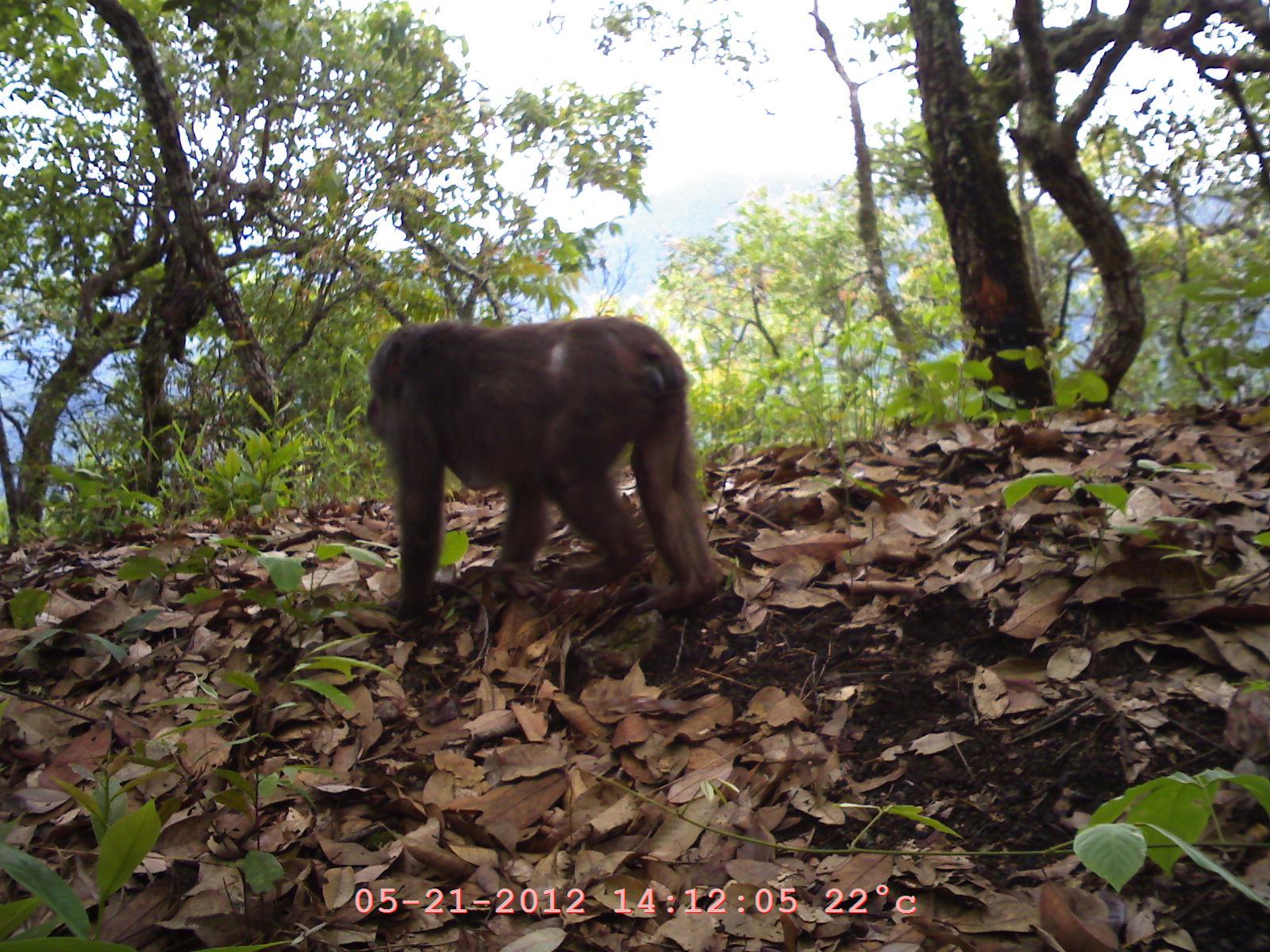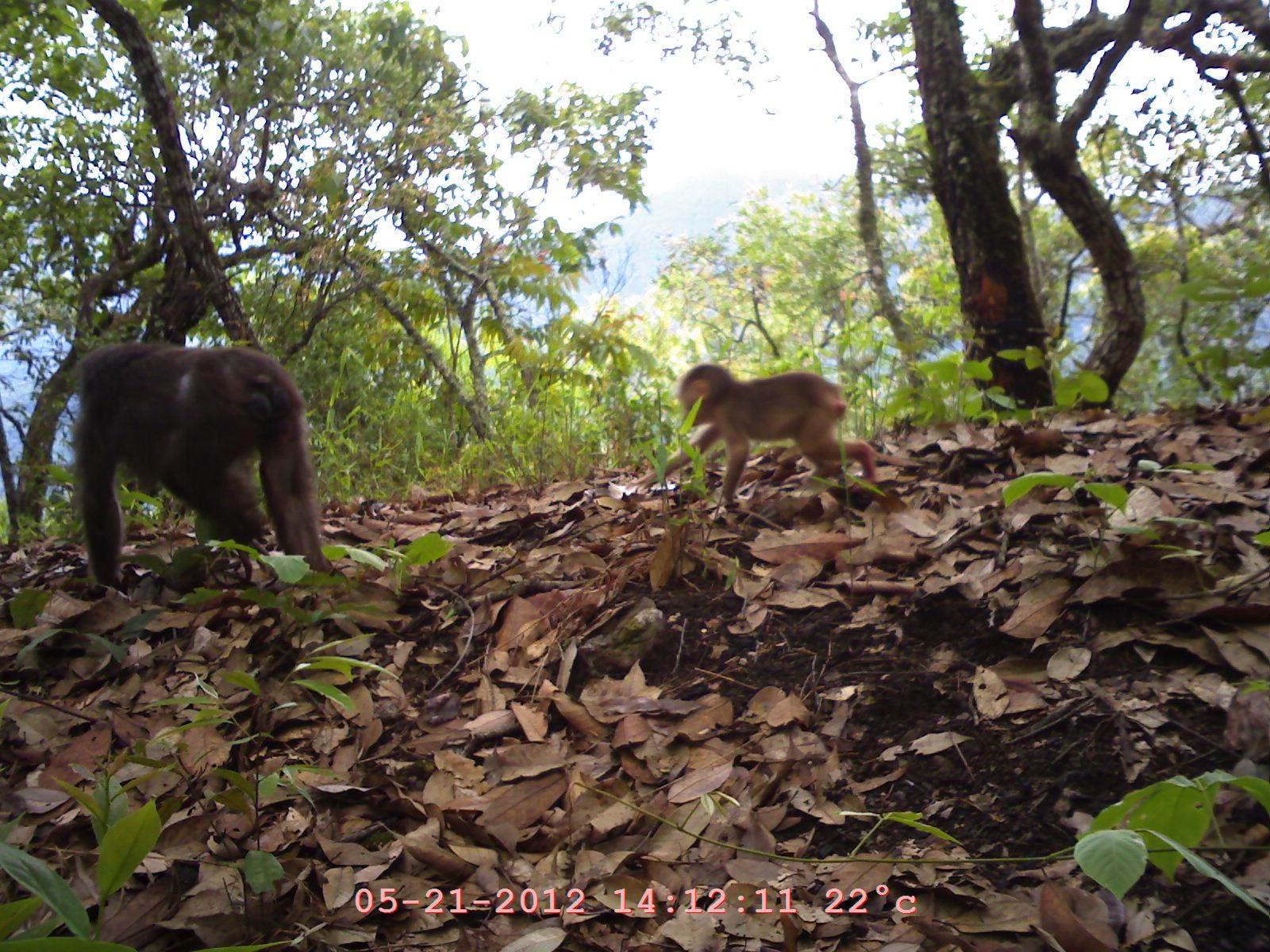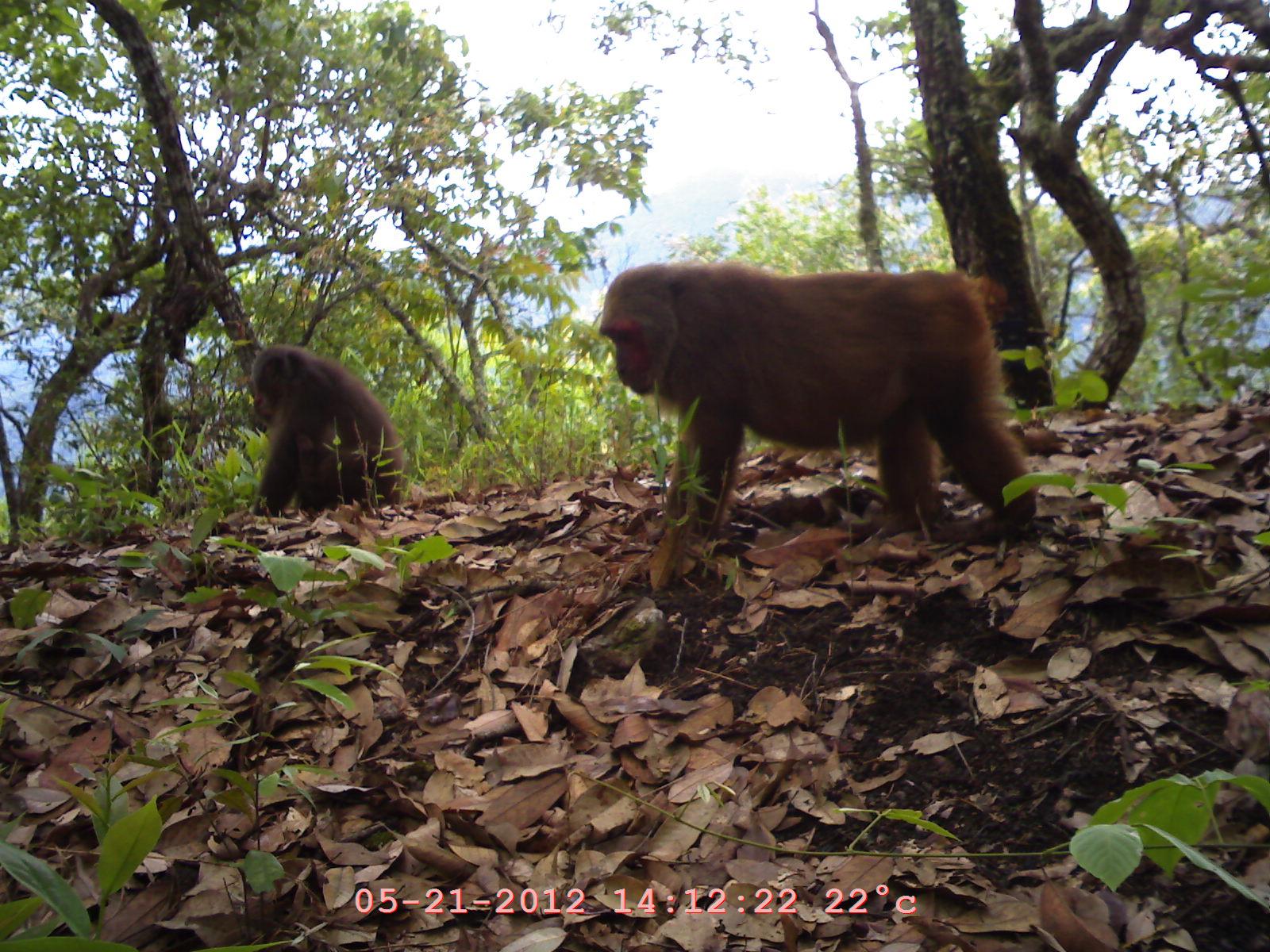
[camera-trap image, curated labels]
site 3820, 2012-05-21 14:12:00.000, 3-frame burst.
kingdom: Animalia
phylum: Chordata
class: Mammalia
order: Primates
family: Cercopithecidae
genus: Macaca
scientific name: Macaca arctoides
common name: stump-tailed macaque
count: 1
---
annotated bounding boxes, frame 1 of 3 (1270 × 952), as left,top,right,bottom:
macaca arctoides: 360,313,722,616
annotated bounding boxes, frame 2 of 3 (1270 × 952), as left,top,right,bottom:
macaca arctoides: 71,340,348,586; 636,363,879,510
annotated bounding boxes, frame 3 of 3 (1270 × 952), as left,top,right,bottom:
macaca arctoides: 596,262,1039,542; 245,341,407,520